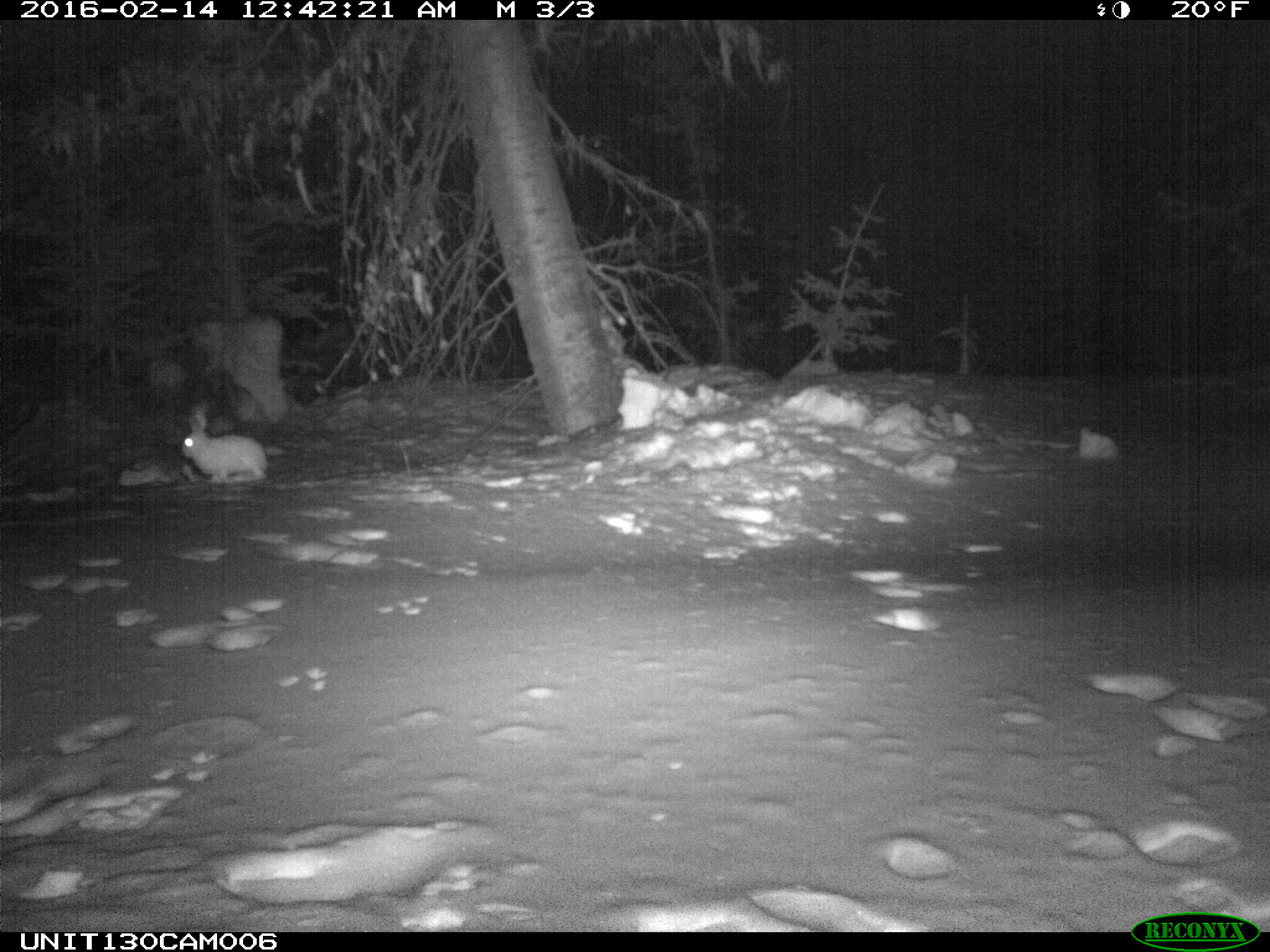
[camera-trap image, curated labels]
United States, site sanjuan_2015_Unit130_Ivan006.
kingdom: Animalia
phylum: Chordata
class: Mammalia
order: Lagomorpha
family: Leporidae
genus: Lepus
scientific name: Lepus americanus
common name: snowshoe hare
Lepus americanus (snowshoe hare).